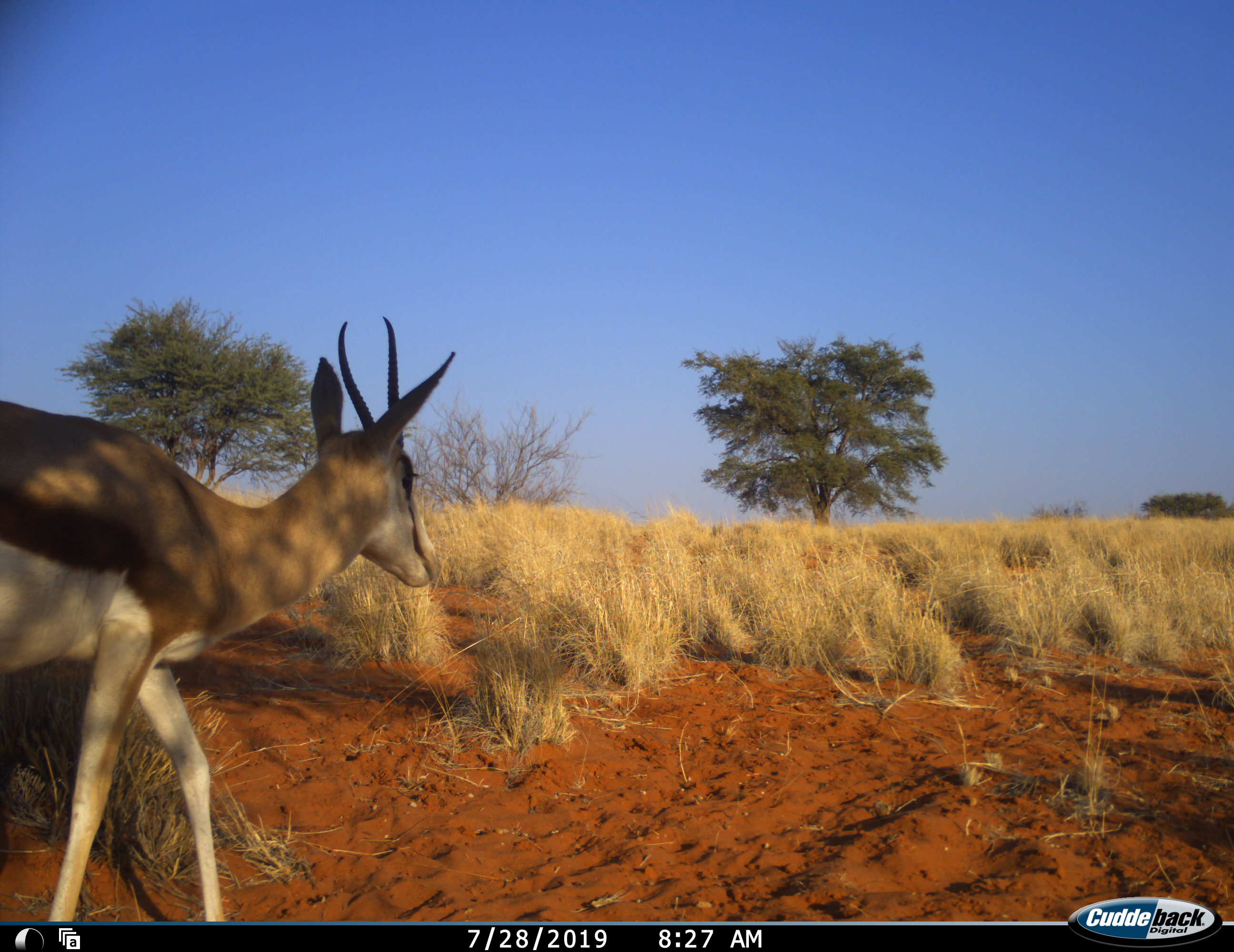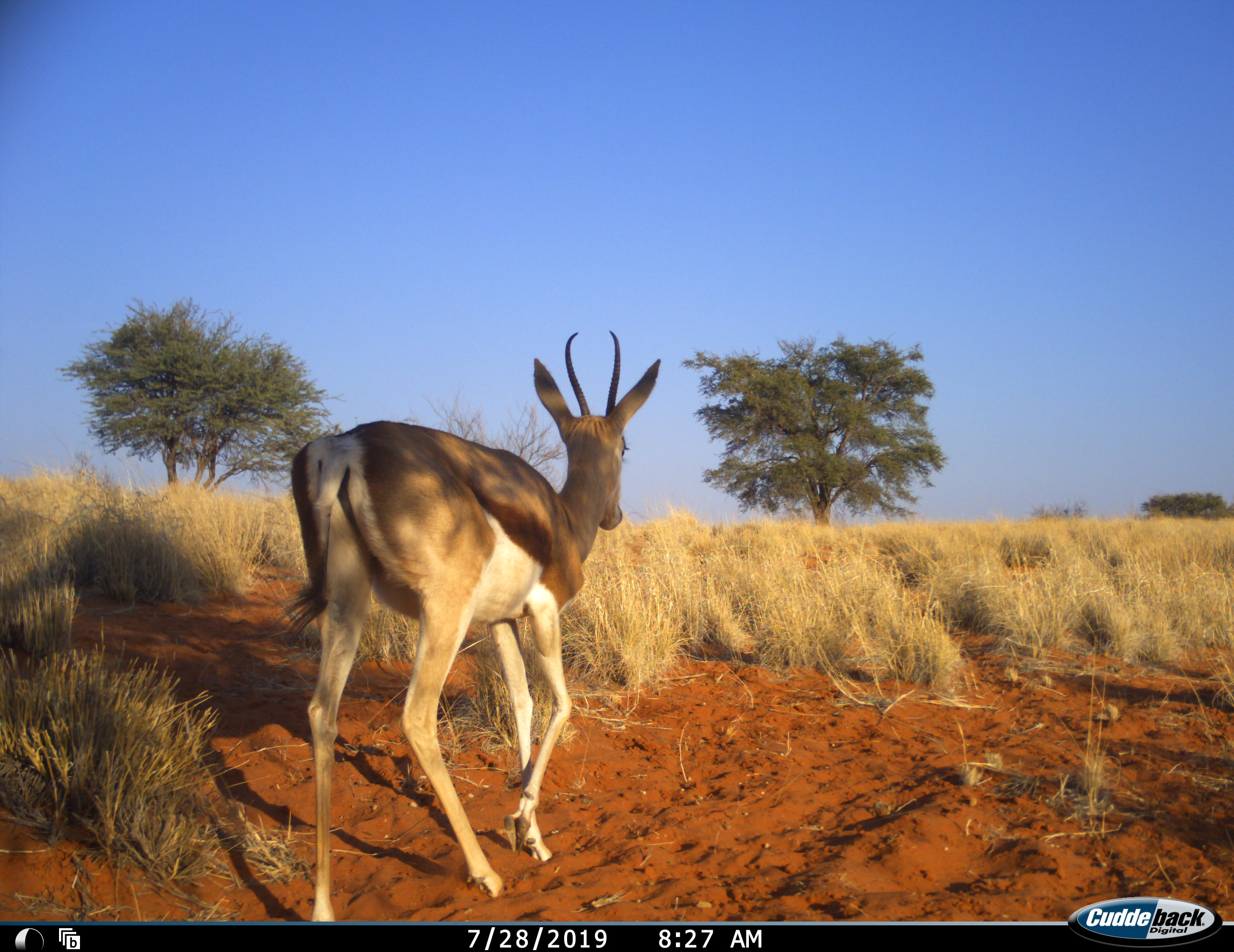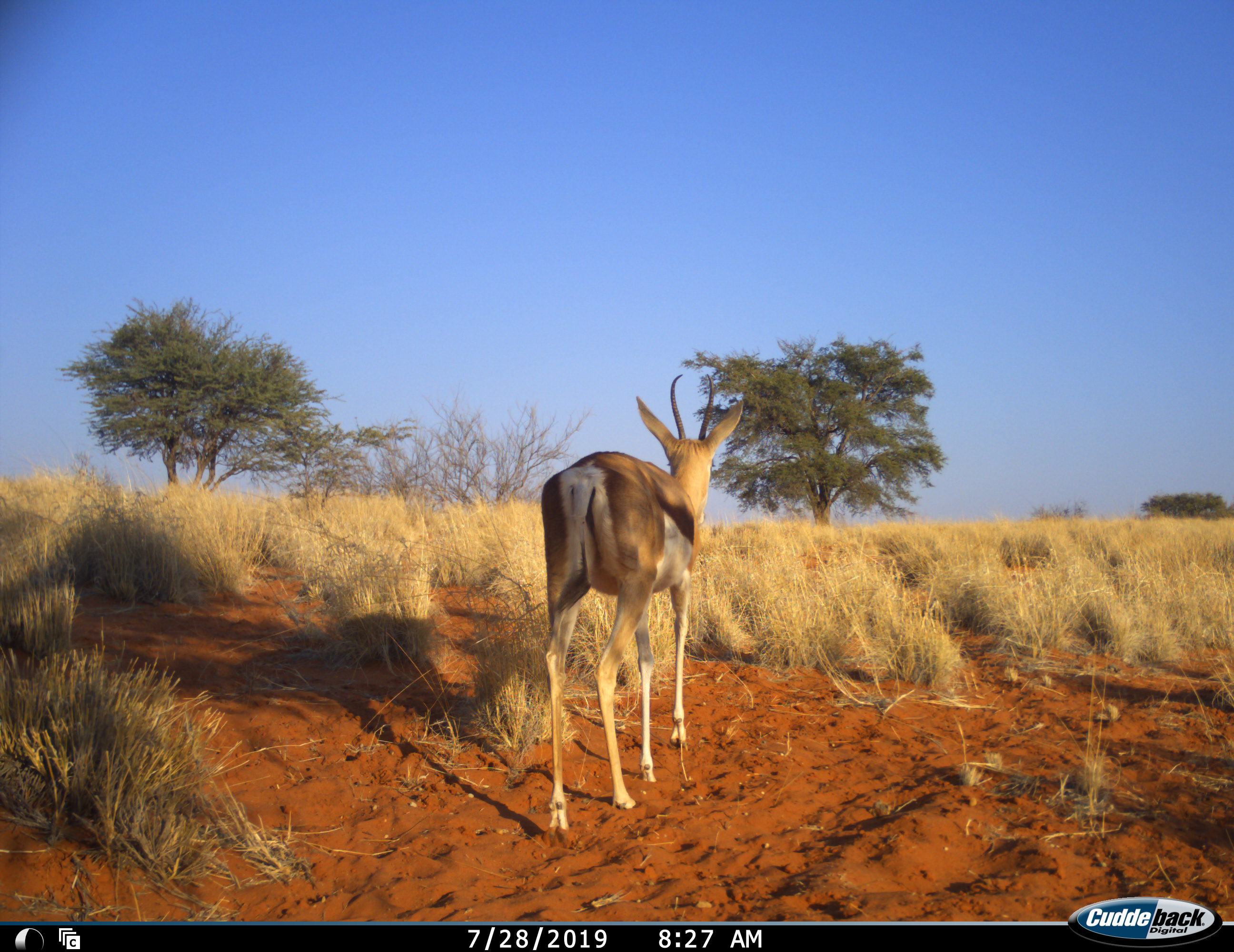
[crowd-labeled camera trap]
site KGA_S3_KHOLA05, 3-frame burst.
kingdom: Animalia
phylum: Chordata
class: Mammalia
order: Artiodactyla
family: Bovidae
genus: Antidorcas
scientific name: Antidorcas marsupialis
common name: springbok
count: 1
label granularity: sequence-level